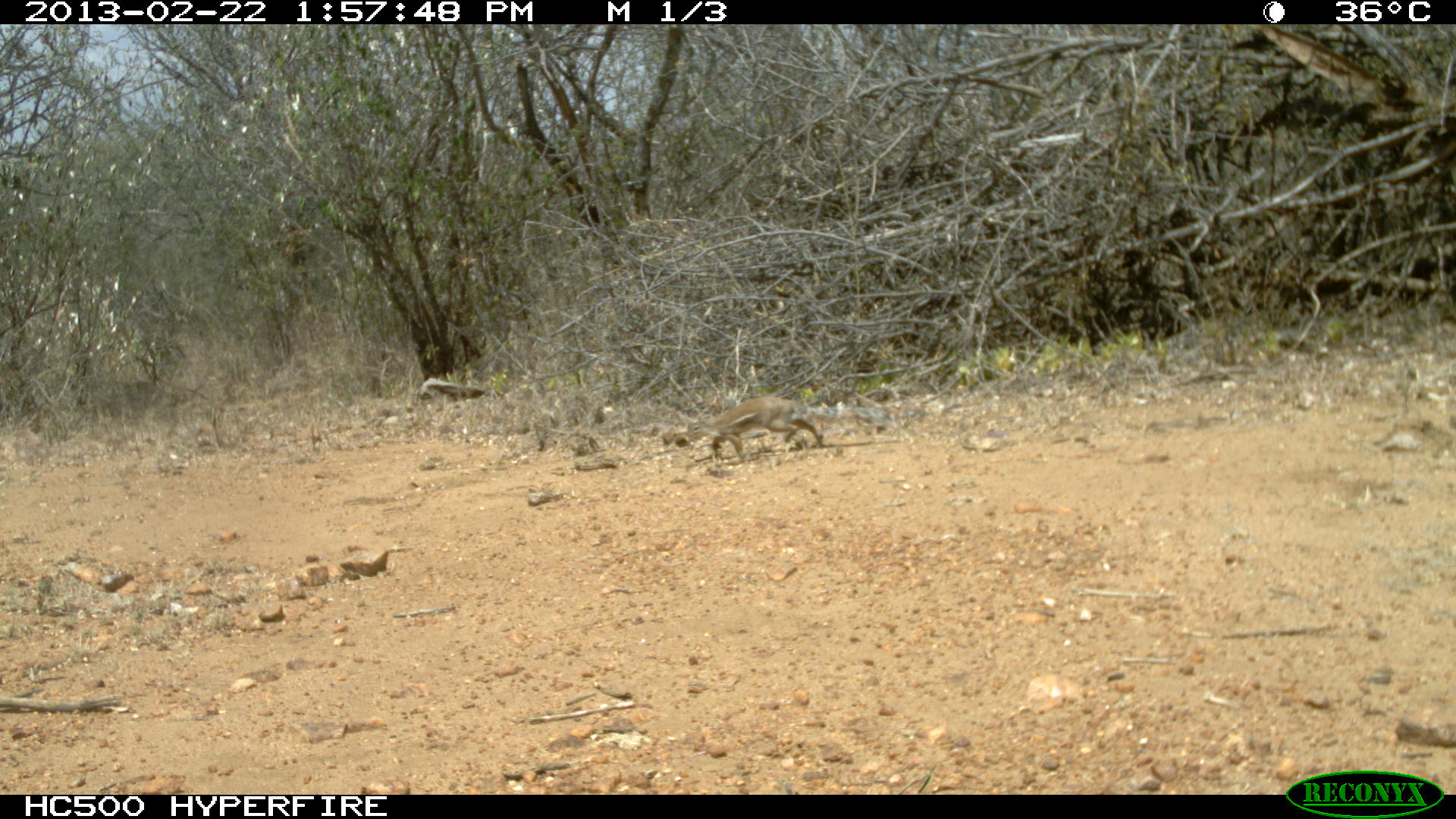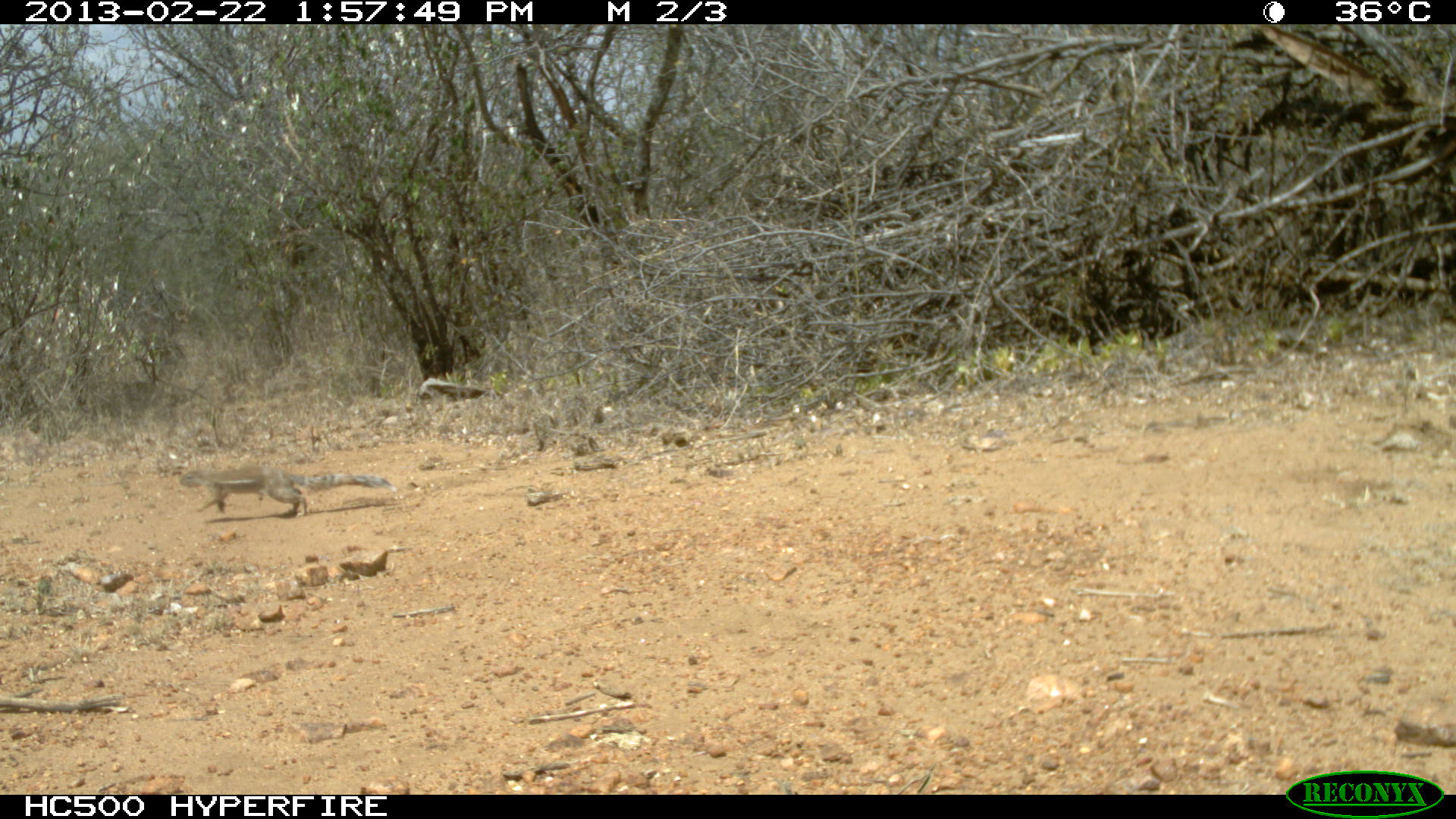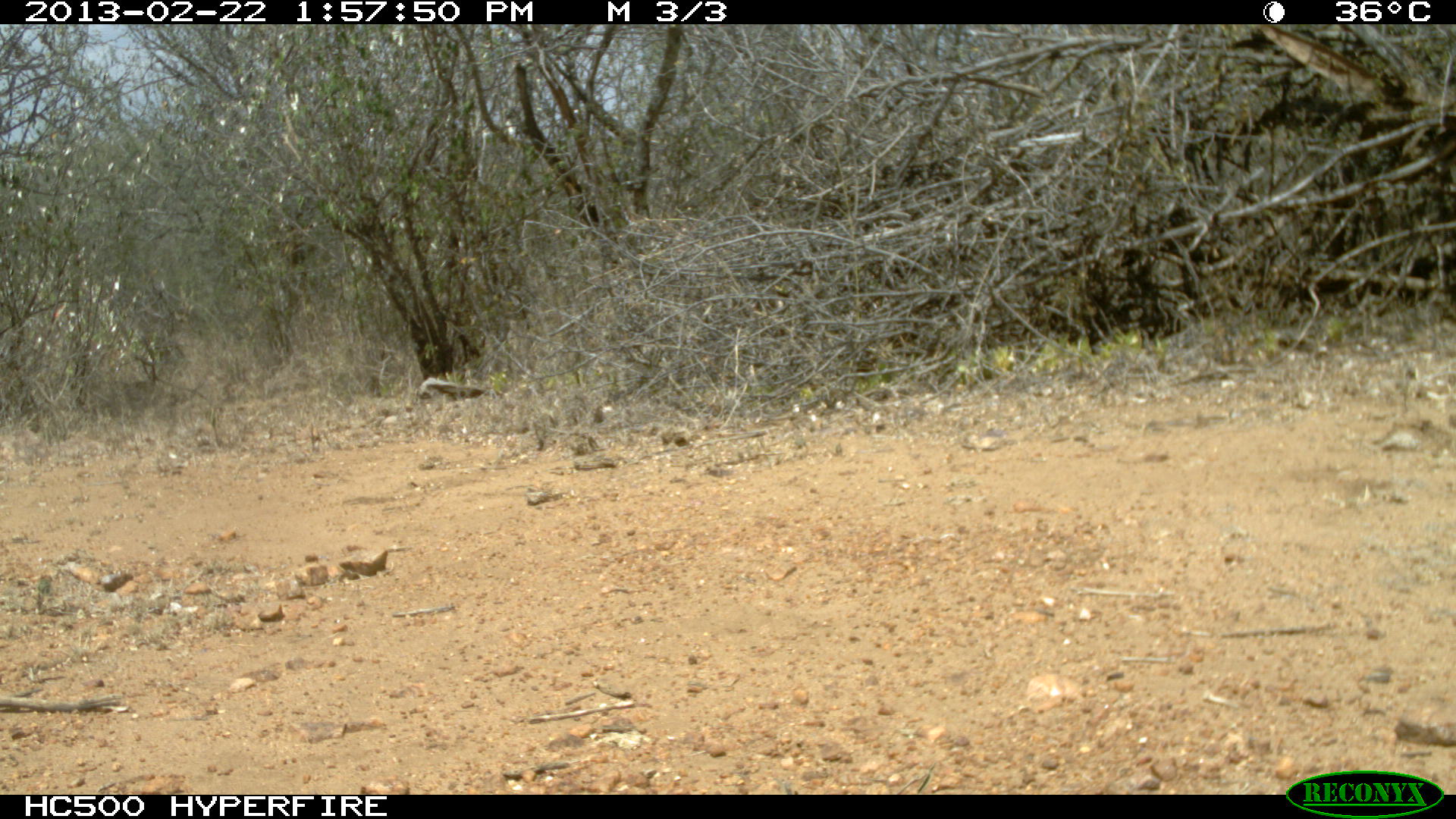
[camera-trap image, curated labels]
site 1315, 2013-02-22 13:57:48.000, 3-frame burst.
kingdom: Animalia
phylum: Chordata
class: Mammalia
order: Rodentia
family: Sciuridae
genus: Euxerus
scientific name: Euxerus erythropus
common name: striped ground squirrel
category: xerus erythropus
Xerus erythropus (striped ground squirrel) (Euxerus erythropus), count 1.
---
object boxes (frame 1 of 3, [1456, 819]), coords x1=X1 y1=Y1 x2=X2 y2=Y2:
xerus erythropus: x1=673 y1=396 x2=917 y2=462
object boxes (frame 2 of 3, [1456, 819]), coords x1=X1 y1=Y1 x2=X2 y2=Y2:
xerus erythropus: x1=178 y1=465 x2=397 y2=517